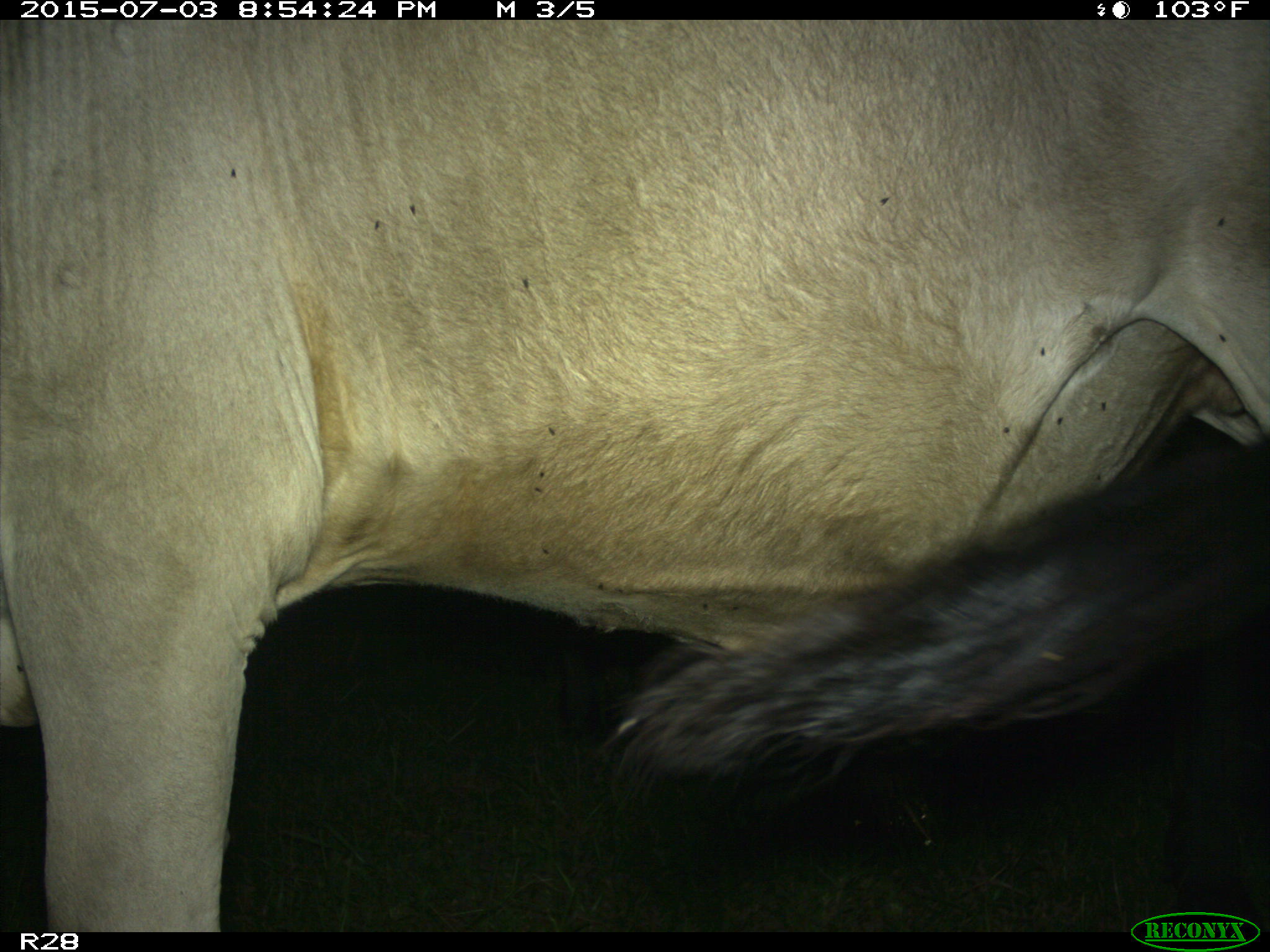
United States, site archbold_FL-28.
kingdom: Animalia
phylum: Chordata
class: Mammalia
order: Artiodactyla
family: Bovidae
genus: Bos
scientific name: Bos taurus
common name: domestic cow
Bos taurus (domestic cow).